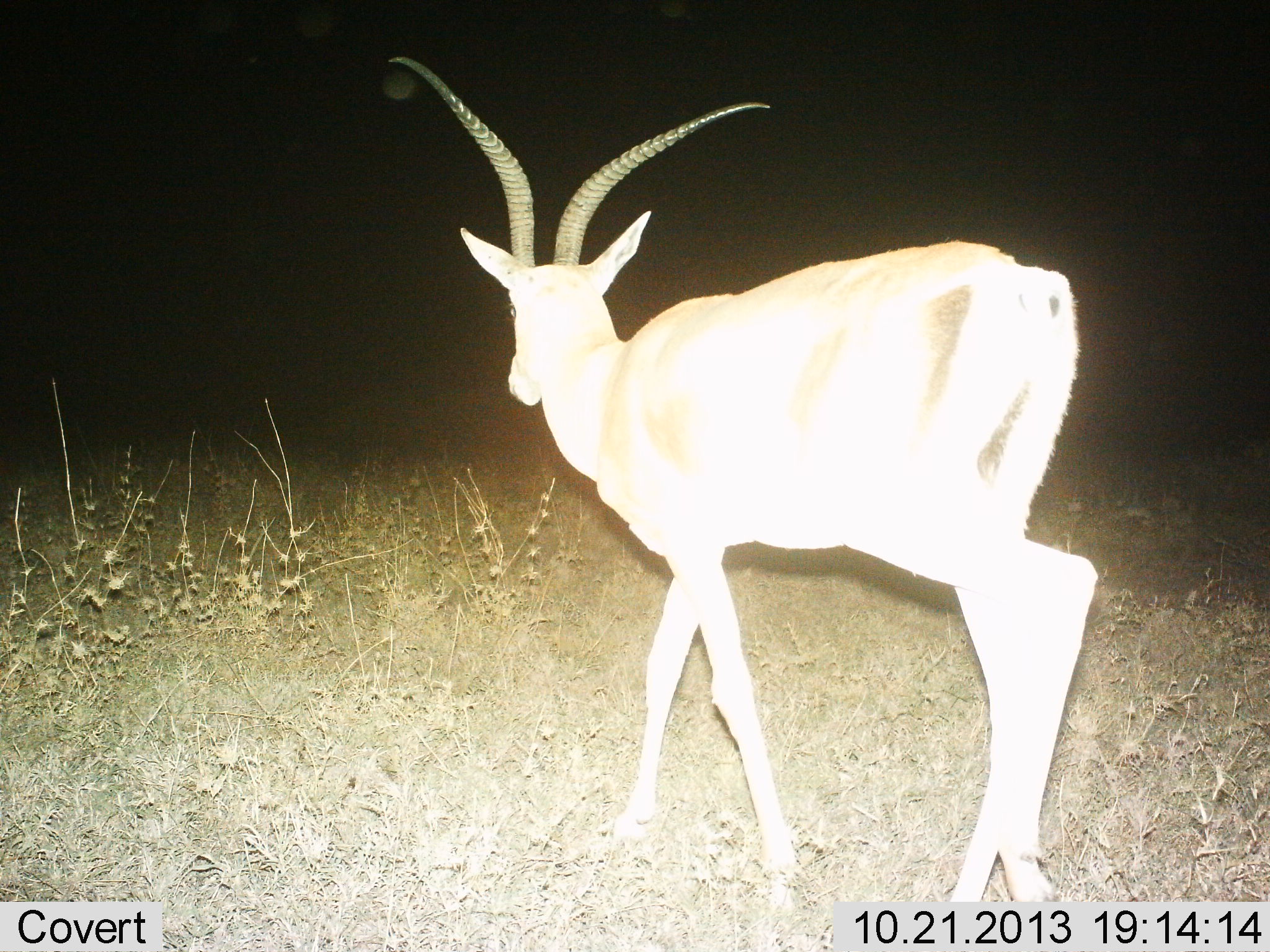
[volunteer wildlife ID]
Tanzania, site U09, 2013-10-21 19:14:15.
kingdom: Animalia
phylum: Chordata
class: Mammalia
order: Artiodactyla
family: Bovidae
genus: Nanger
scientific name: Nanger granti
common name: grant's gazelle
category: gazellegrants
Gazellegrants (grant's gazelle) (Nanger granti), count 1. Behavior (volunteer vote fractions): standing 10%, resting 0%, moving 90%, interacting 0%. Young present (vote fraction): 0%. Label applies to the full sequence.